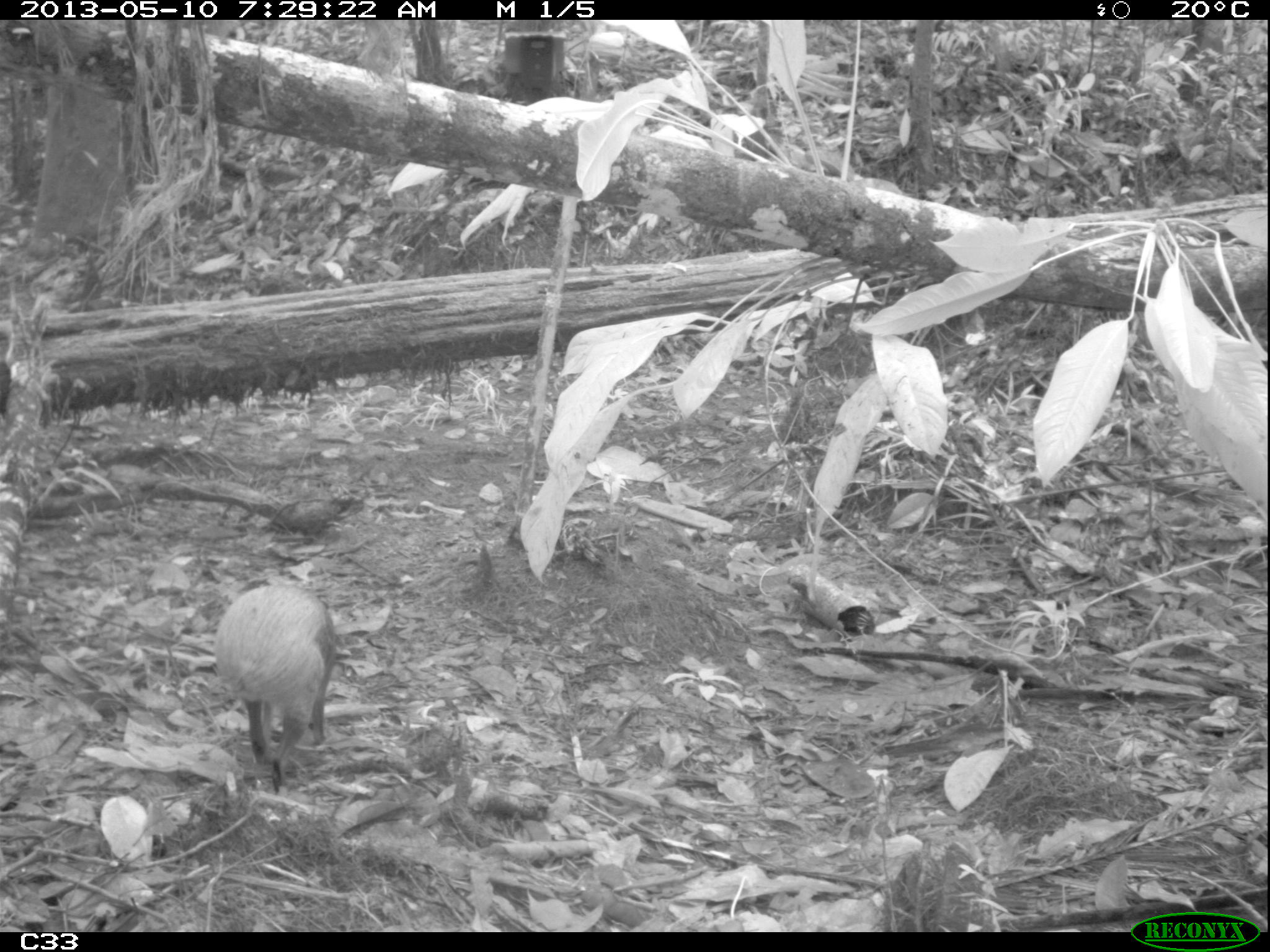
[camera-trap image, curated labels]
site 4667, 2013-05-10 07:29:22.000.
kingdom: Animalia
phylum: Chordata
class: Mammalia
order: Rodentia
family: Dasyproctidae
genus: Dasyprocta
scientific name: Dasyprocta leporina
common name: red-rumped agouti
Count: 1.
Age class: adult.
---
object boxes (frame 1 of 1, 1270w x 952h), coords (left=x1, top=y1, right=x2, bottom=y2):
dasyprocta leporina: (left=213, top=584, right=335, bottom=790)